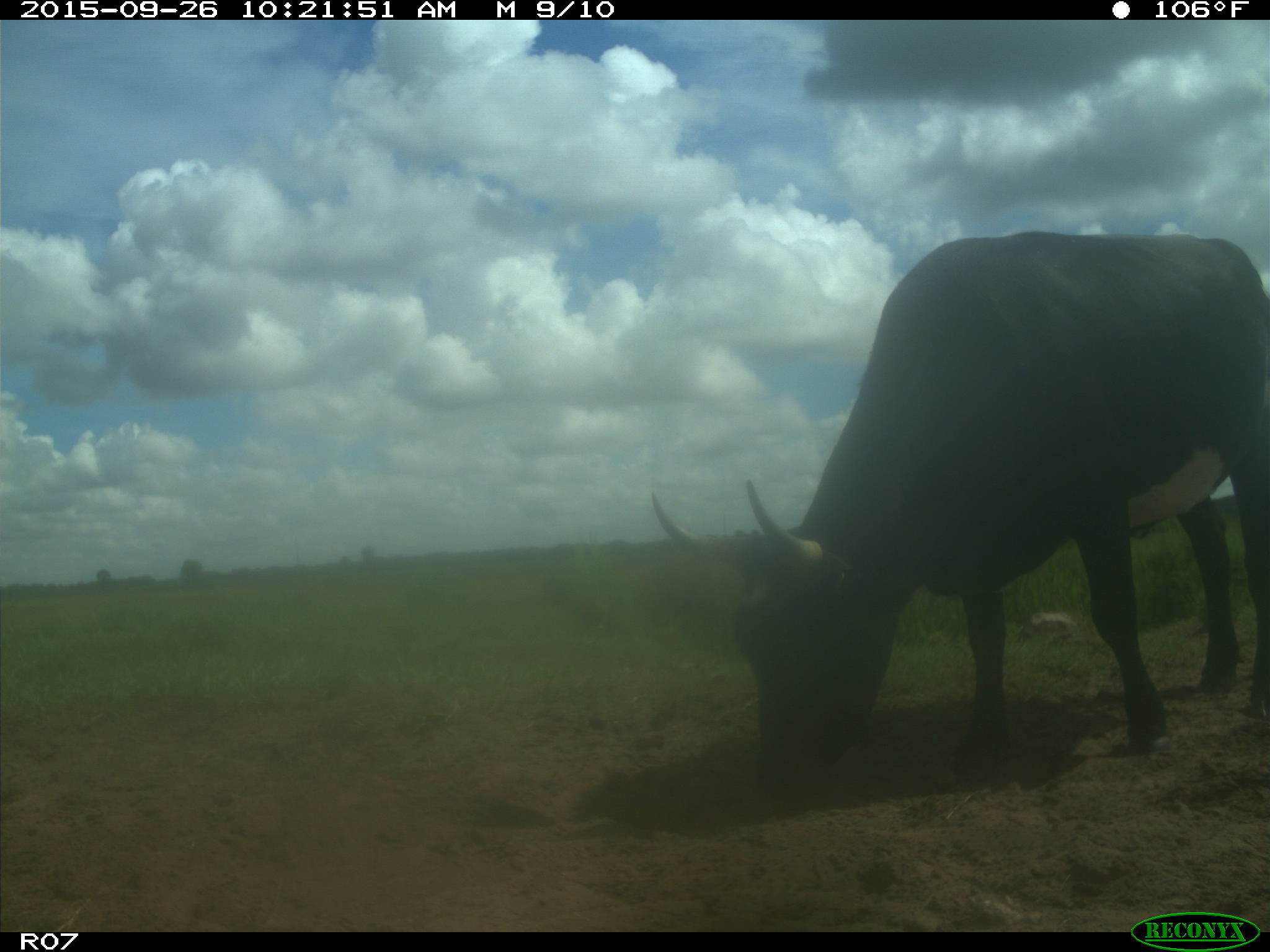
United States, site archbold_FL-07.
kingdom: Animalia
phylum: Chordata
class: Mammalia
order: Artiodactyla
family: Bovidae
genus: Bos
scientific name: Bos taurus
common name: domestic cow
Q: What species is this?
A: Bos taurus (domestic cow).